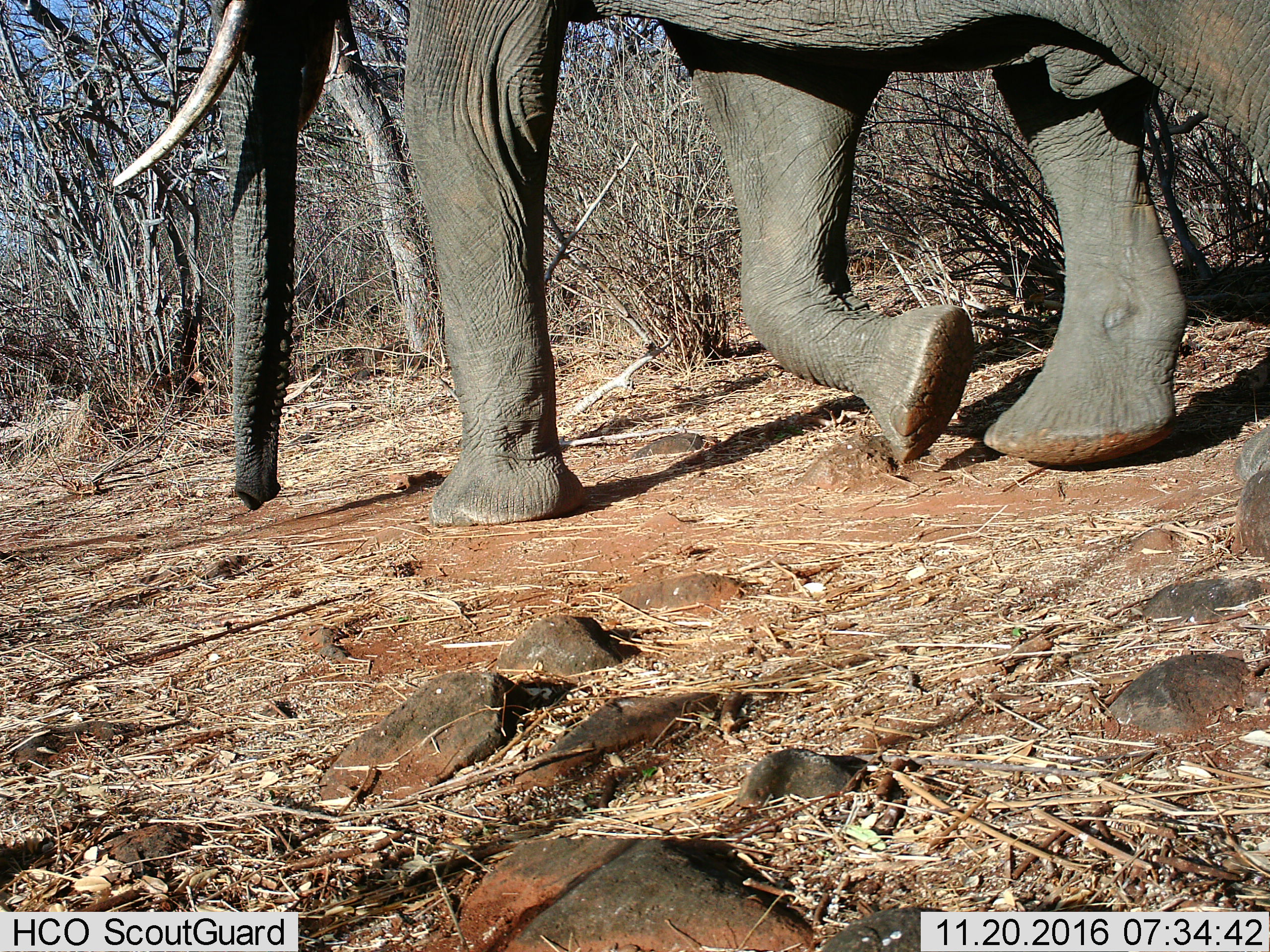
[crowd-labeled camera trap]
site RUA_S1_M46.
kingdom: Animalia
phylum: Chordata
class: Mammalia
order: Proboscidea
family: Elephantidae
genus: Loxodonta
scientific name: Loxodonta africana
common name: african bush elephant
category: elephant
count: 1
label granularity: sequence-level